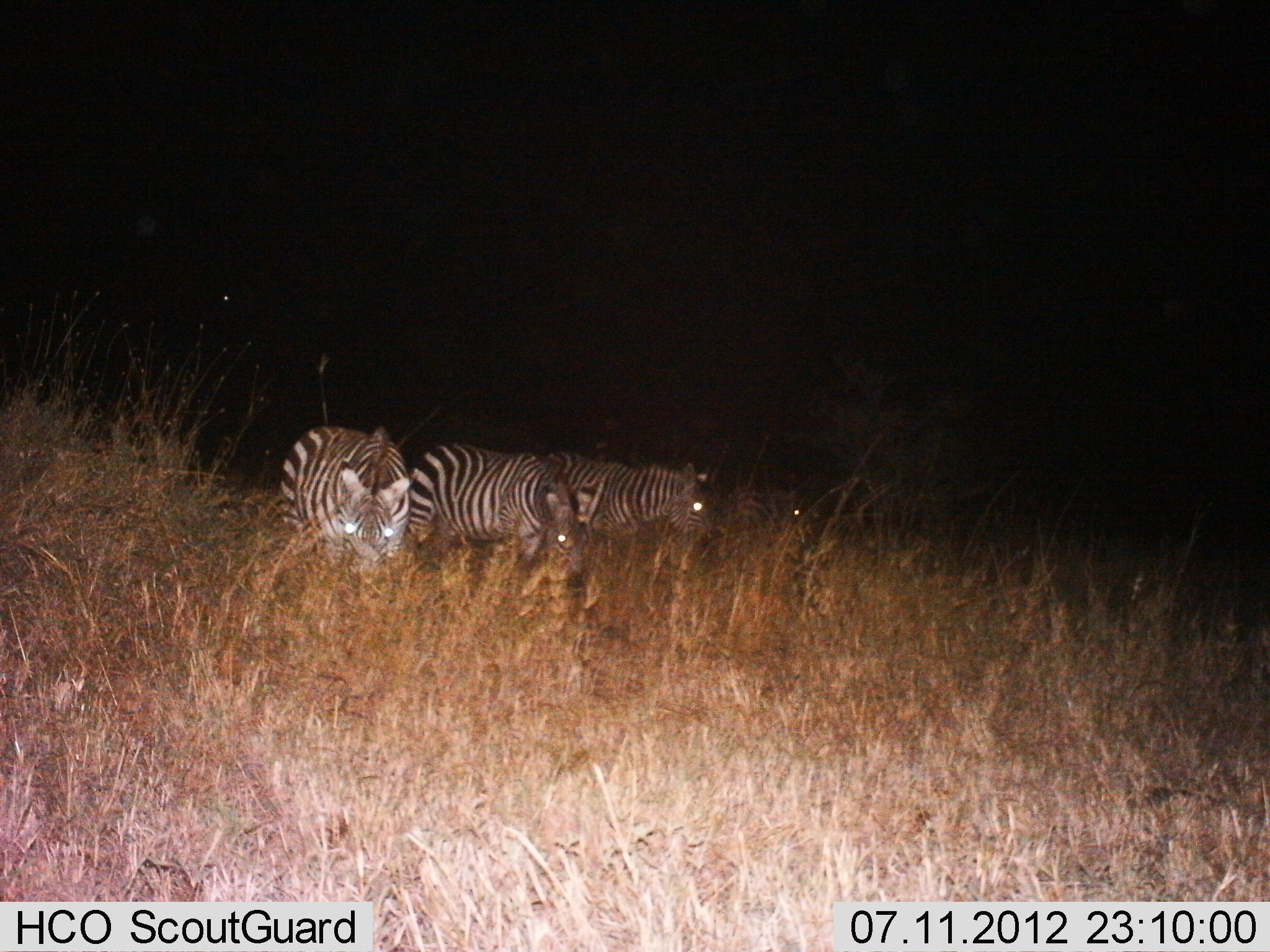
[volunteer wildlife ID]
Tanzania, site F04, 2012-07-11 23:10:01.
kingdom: Animalia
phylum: Chordata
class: Mammalia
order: Perissodactyla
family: Equidae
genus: Equus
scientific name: Equus quagga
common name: plains zebra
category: zebra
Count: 4.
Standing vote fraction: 60%.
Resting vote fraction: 0%.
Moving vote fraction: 0%.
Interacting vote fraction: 0%.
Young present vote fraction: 0%.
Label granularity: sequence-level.